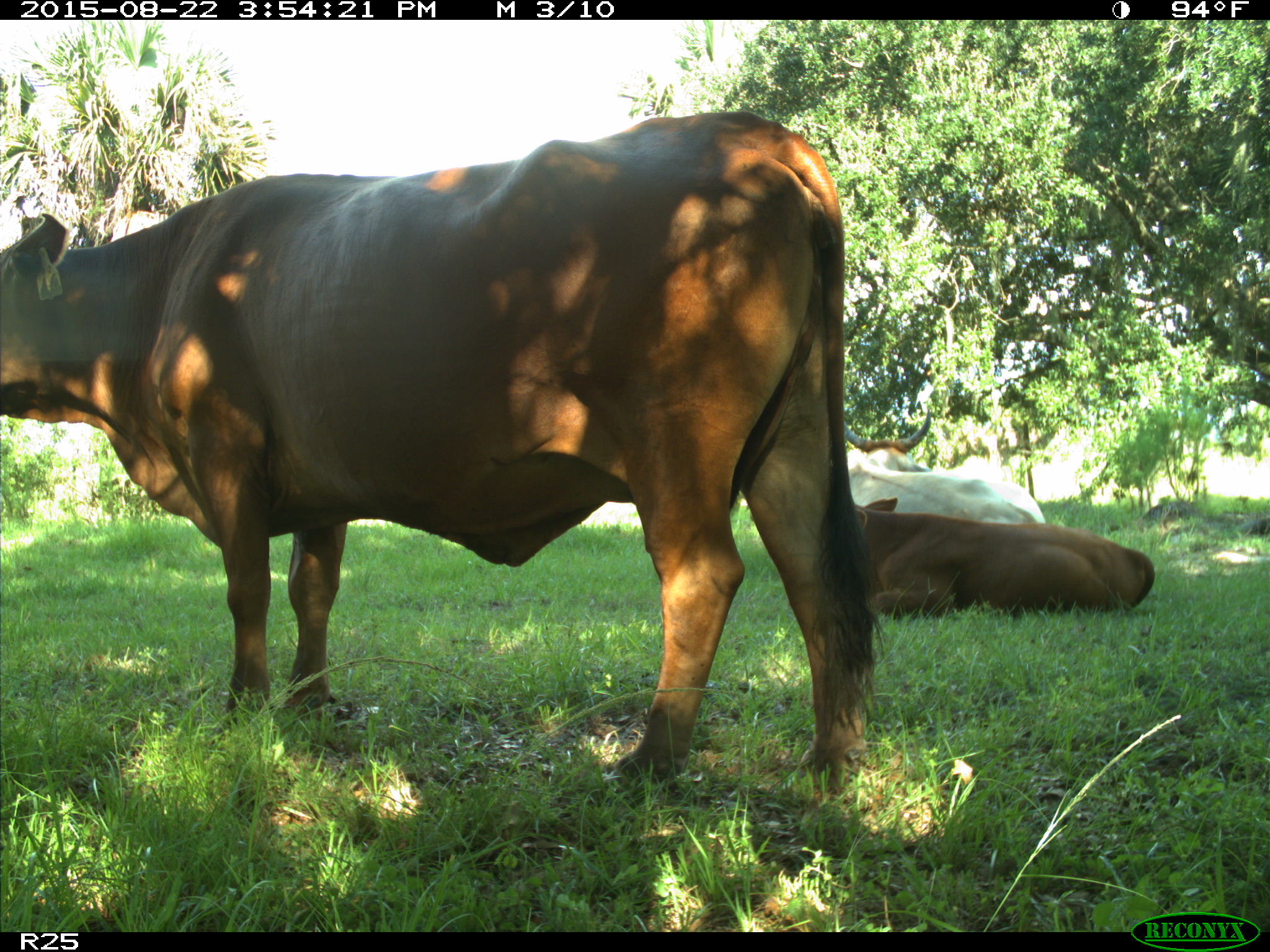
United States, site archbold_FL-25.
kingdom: Animalia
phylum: Chordata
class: Mammalia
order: Artiodactyla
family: Bovidae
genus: Bos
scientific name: Bos taurus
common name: domestic cow